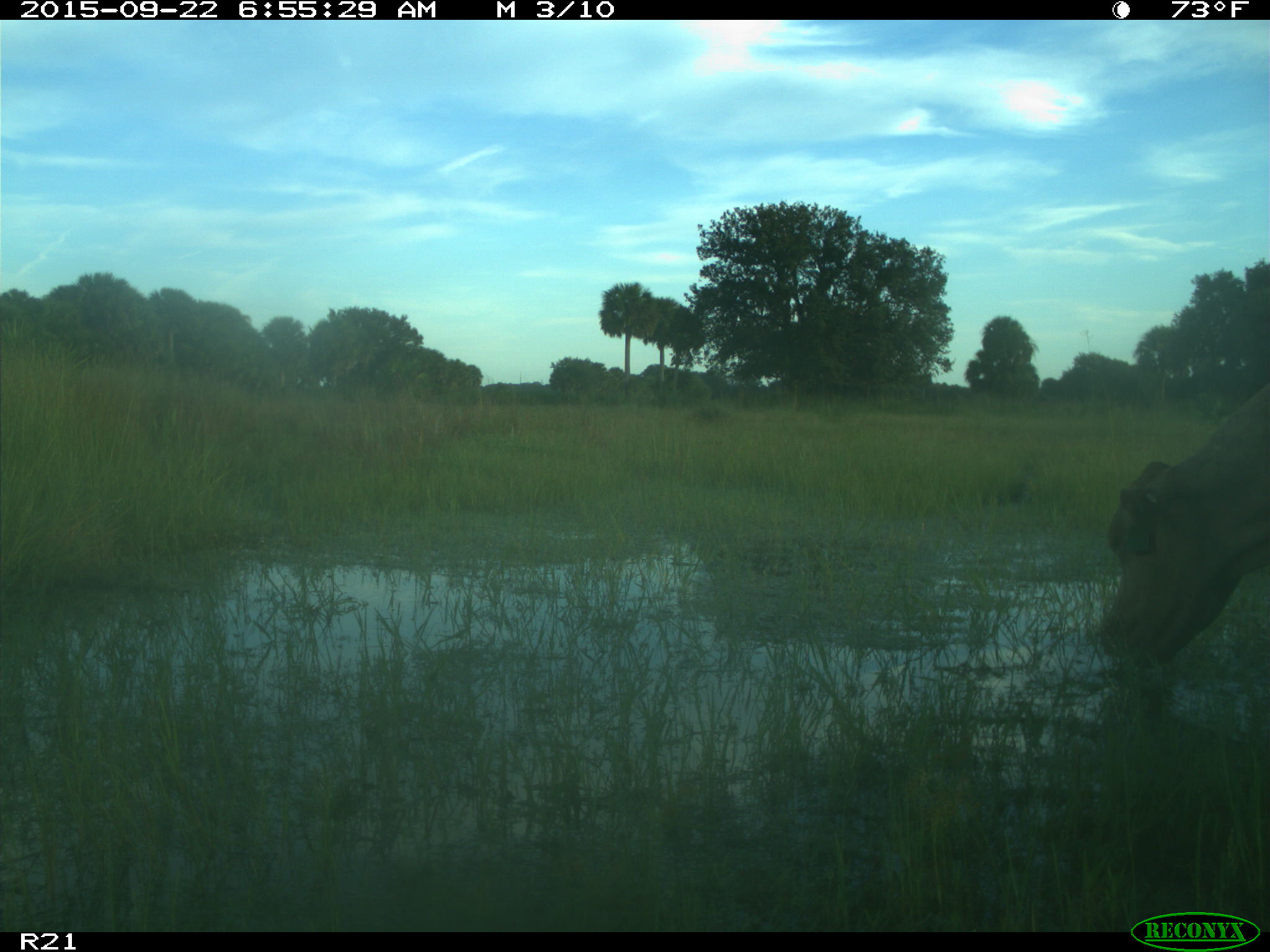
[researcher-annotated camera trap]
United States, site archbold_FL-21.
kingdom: Animalia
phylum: Chordata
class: Mammalia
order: Artiodactyla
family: Bovidae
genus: Bos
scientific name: Bos taurus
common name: domestic cow